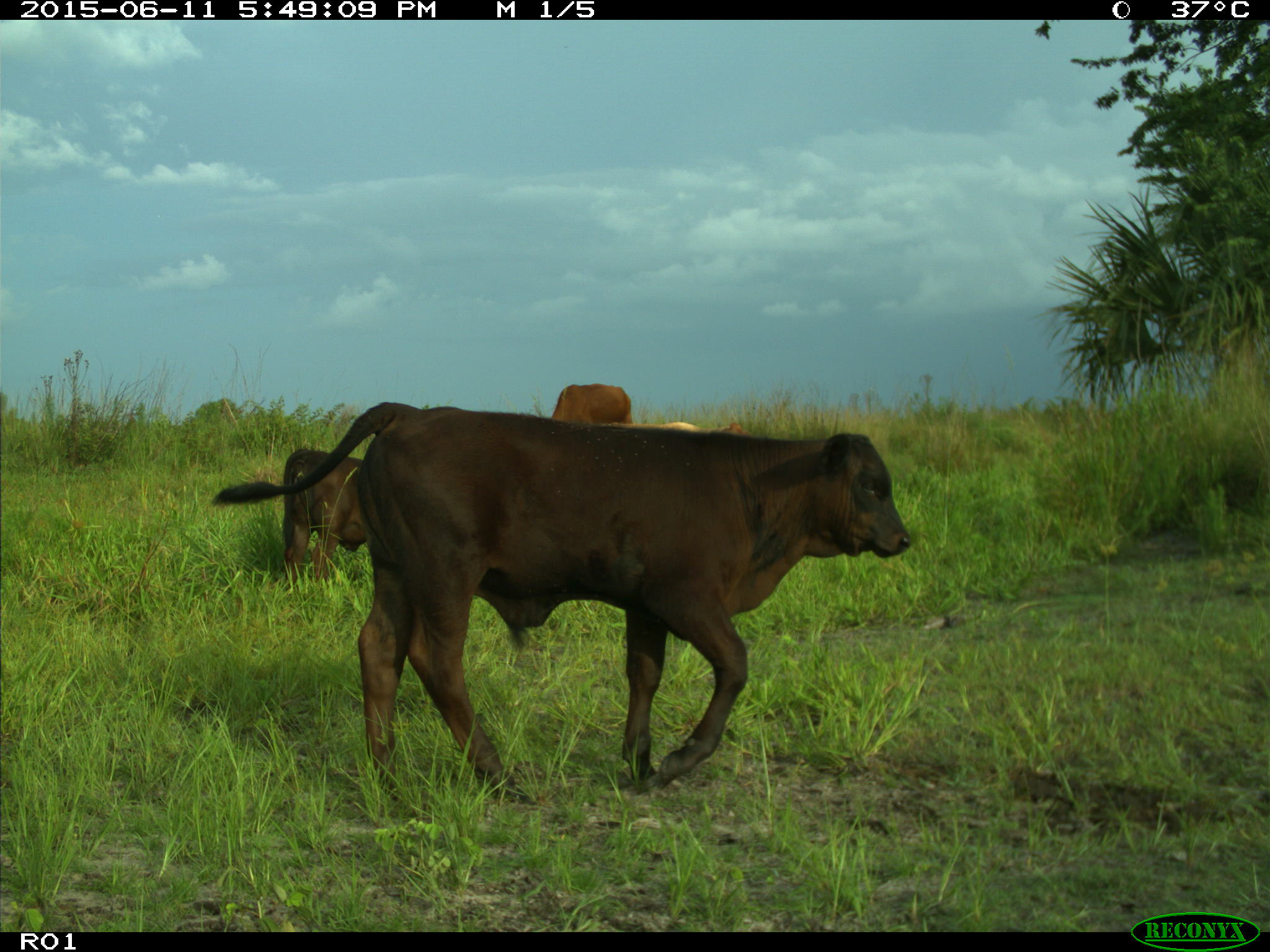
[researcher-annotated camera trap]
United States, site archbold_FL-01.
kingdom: Animalia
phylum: Chordata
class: Mammalia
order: Artiodactyla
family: Bovidae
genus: Bos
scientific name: Bos taurus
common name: domestic cow